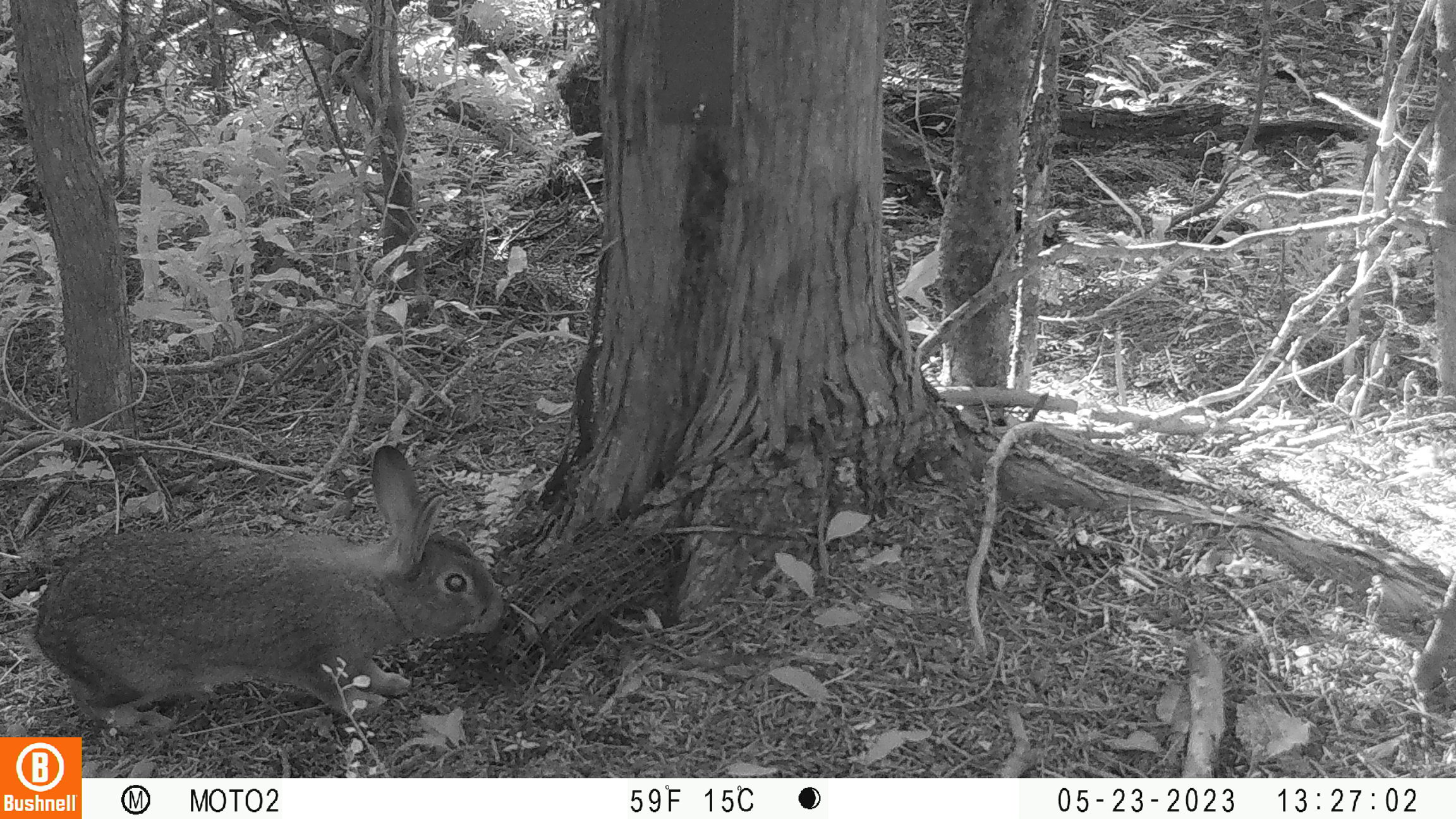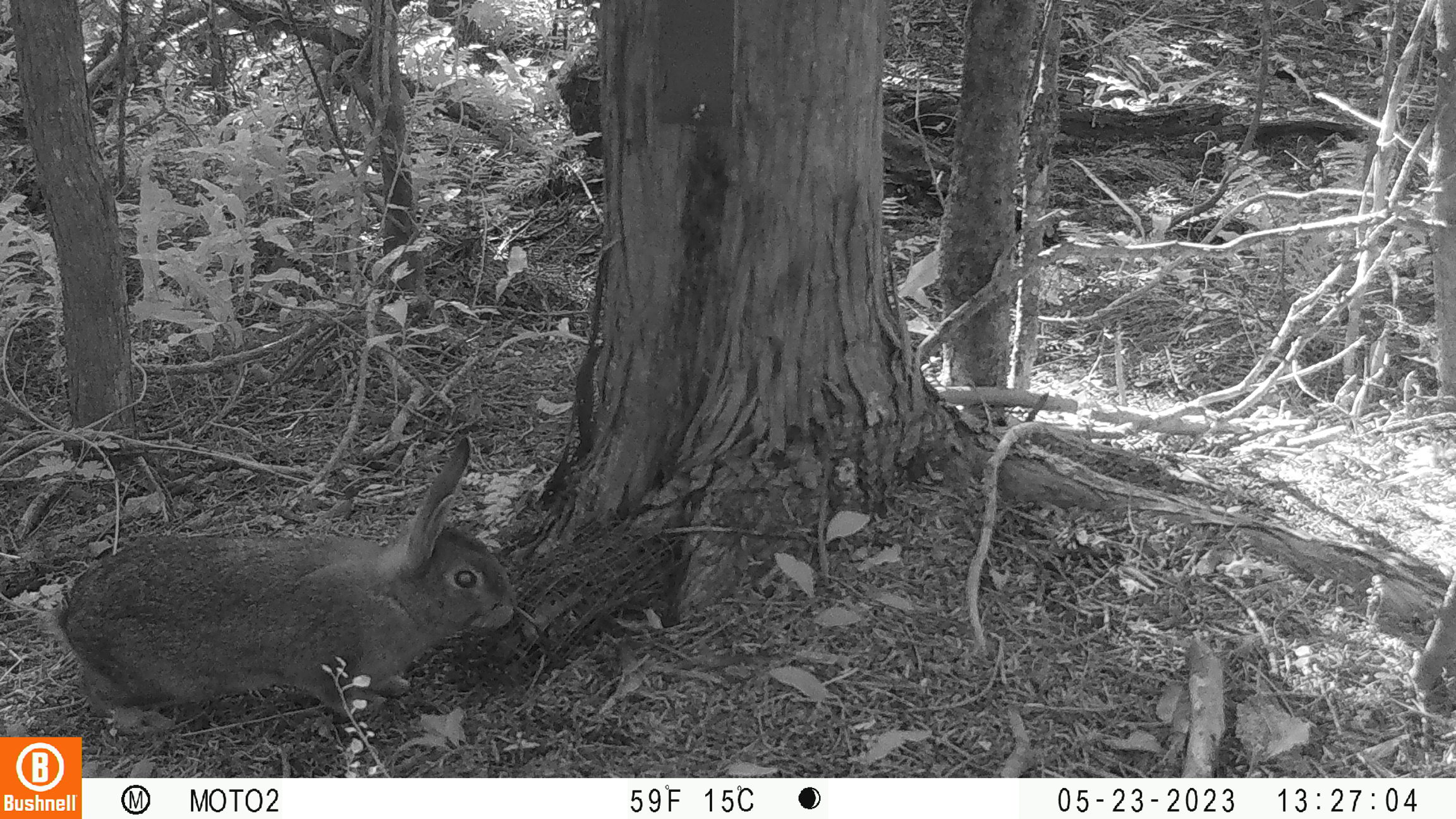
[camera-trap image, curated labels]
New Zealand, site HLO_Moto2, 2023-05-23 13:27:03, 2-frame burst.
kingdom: Animalia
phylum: Chordata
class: Mammalia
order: Lagomorpha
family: Leporidae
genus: Oryctolagus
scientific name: Oryctolagus cuniculus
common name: european rabbit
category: rabbit